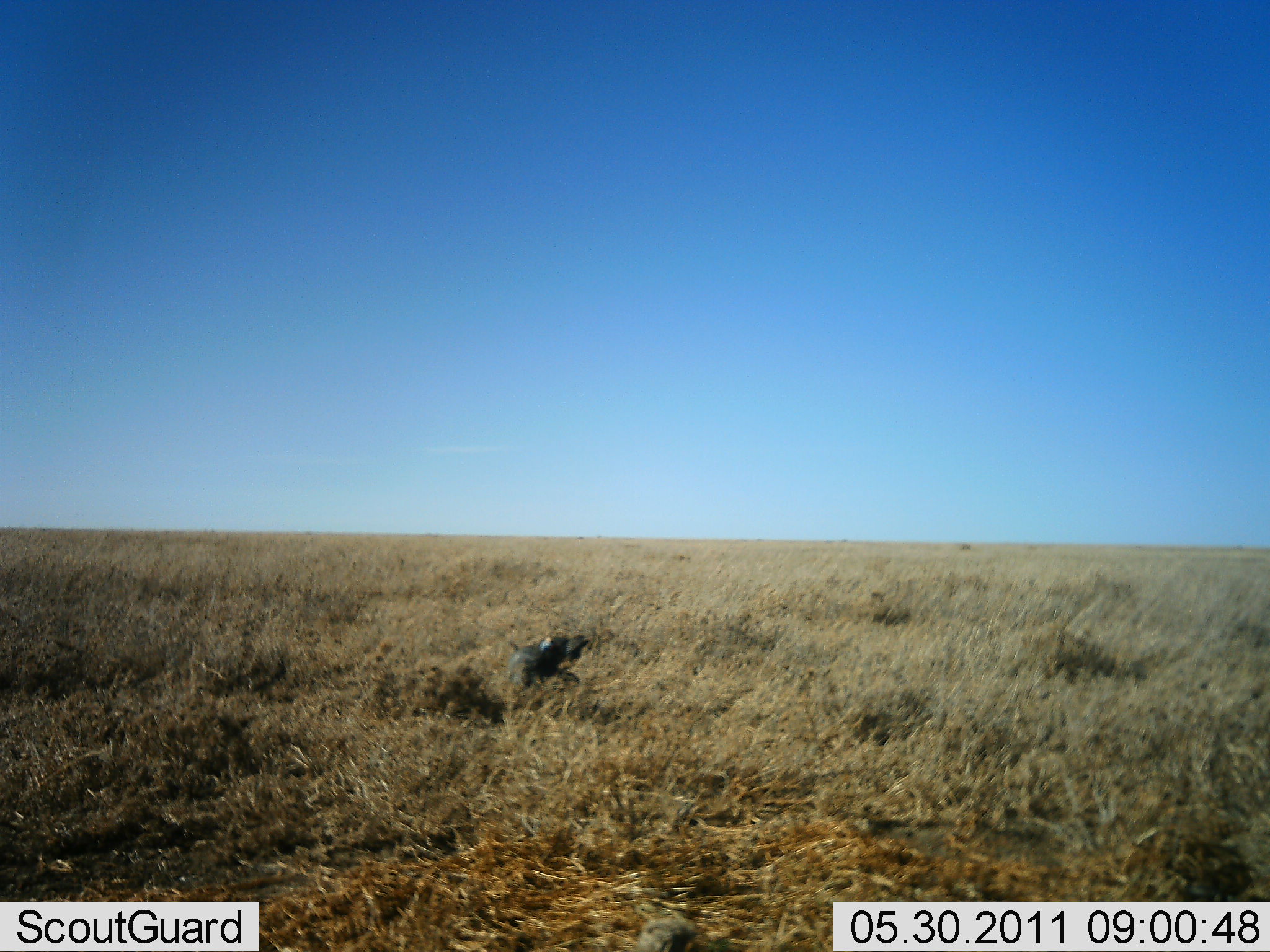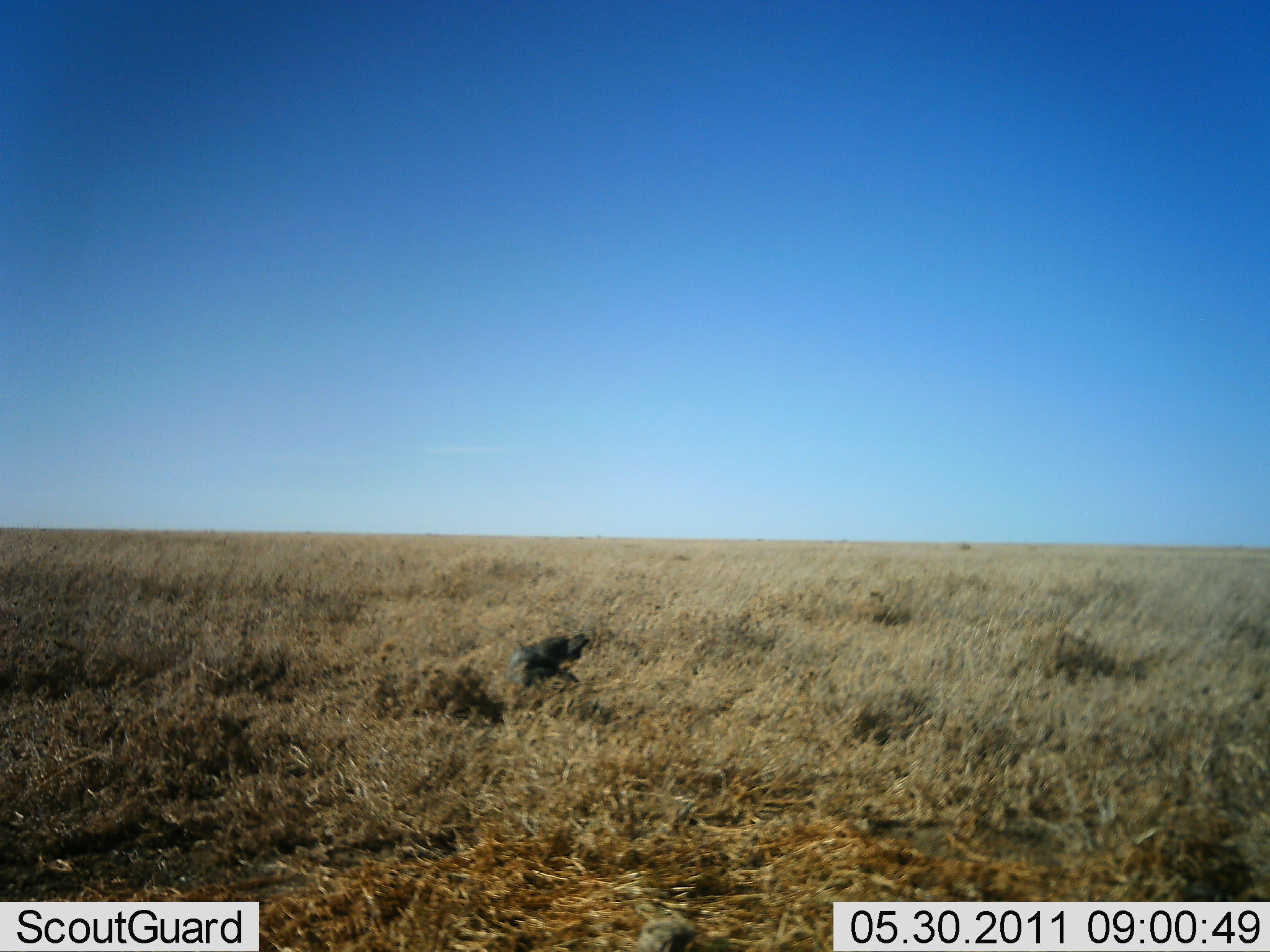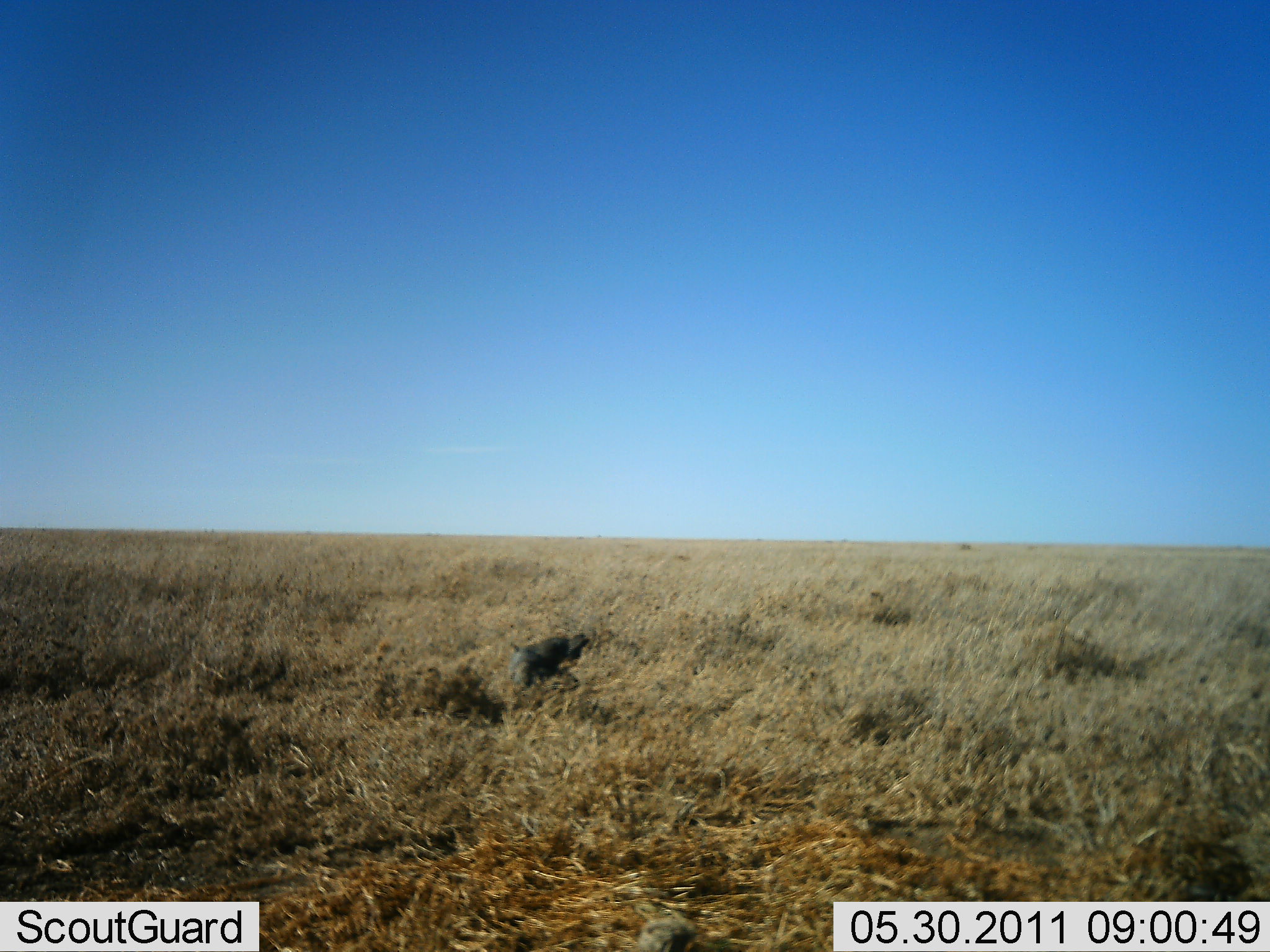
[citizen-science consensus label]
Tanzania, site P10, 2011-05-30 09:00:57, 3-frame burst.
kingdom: Animalia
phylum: Chordata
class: Aves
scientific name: Aves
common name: bird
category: otherbird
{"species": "otherbird (bird) (Aves)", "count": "1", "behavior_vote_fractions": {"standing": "70%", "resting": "20%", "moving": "10%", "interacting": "0%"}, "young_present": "0%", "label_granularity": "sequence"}